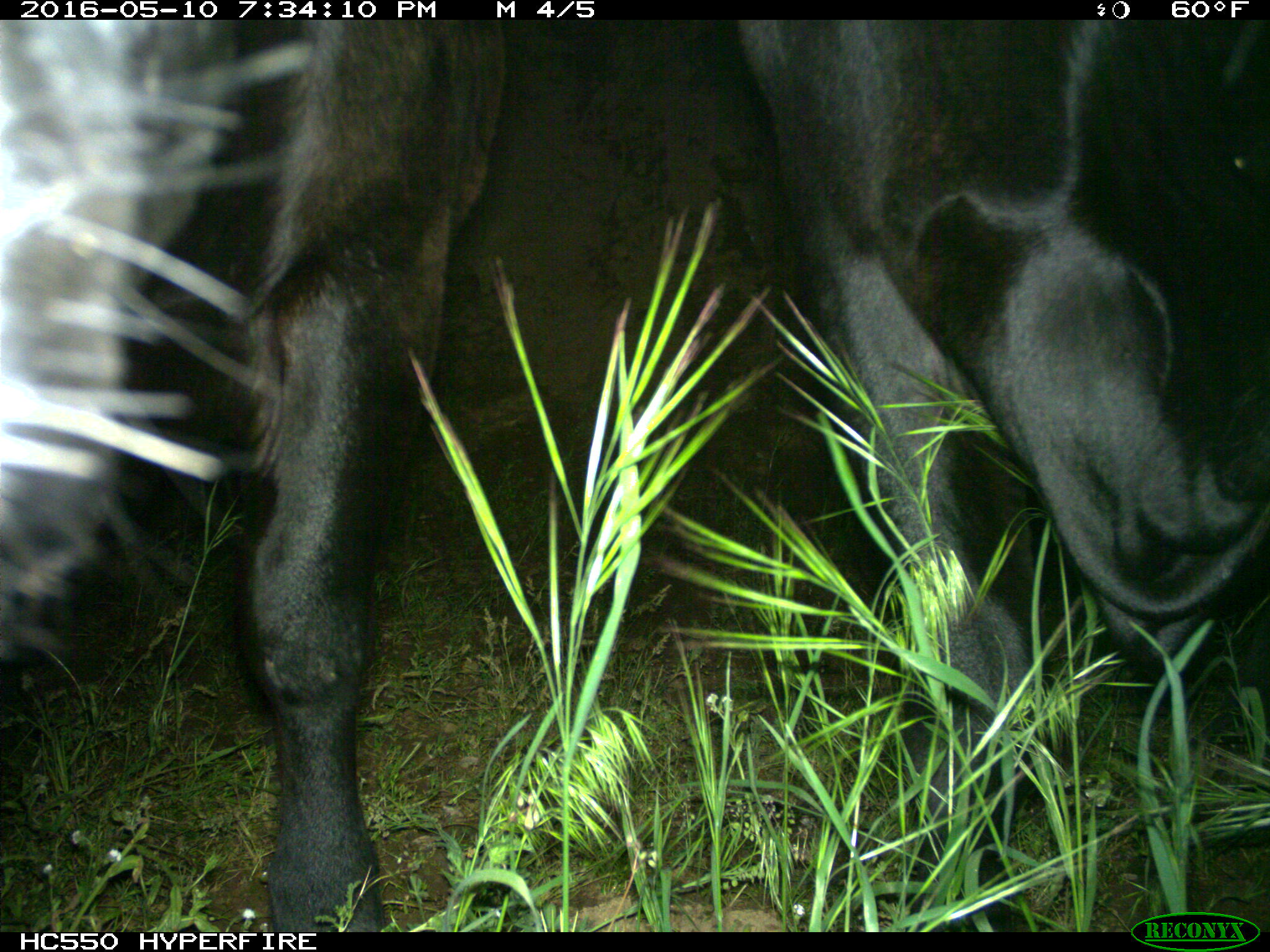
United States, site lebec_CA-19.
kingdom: Animalia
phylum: Chordata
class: Mammalia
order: Artiodactyla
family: Bovidae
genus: Bos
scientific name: Bos taurus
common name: domestic cow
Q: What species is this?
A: Bos taurus (domestic cow).